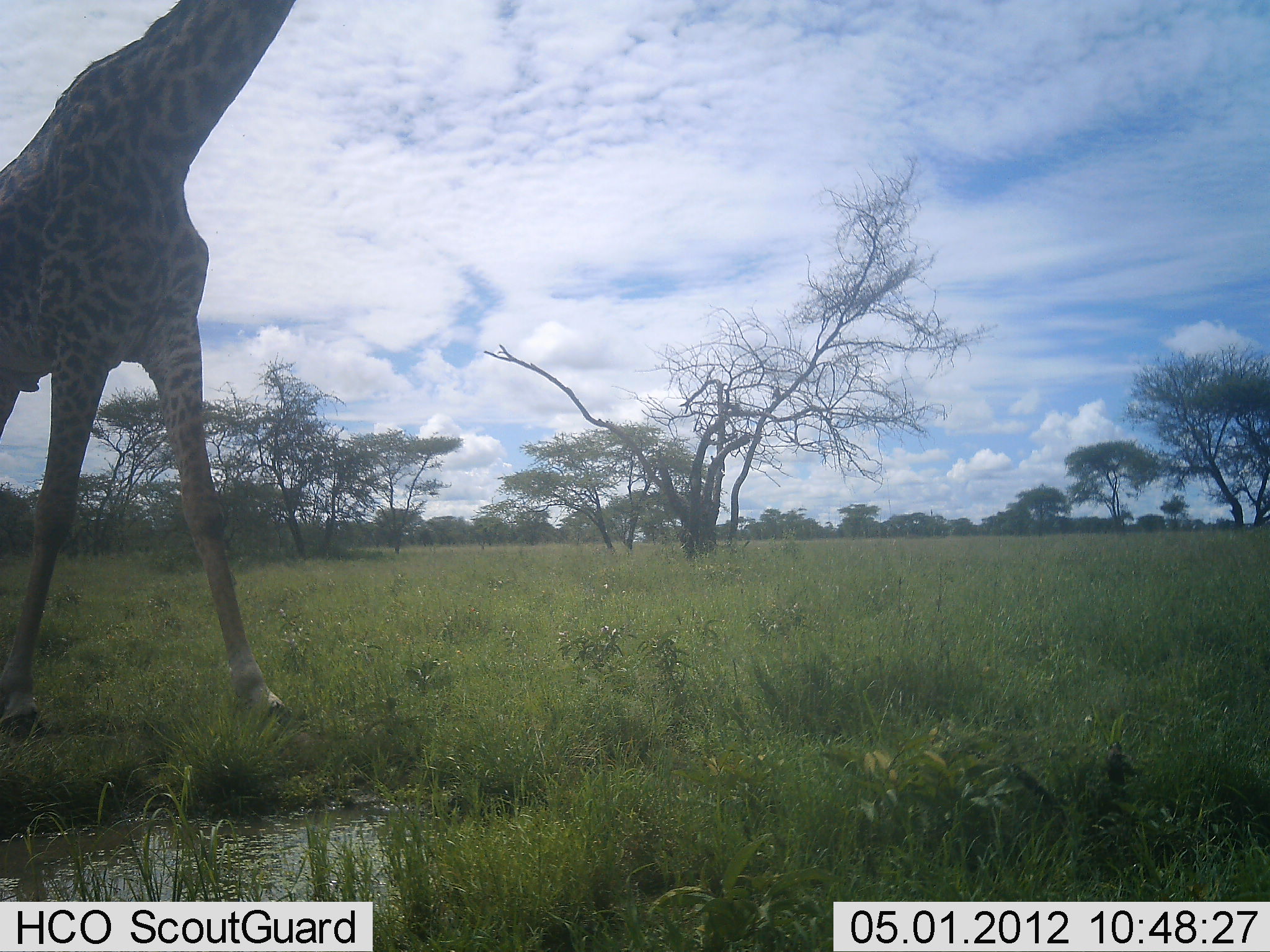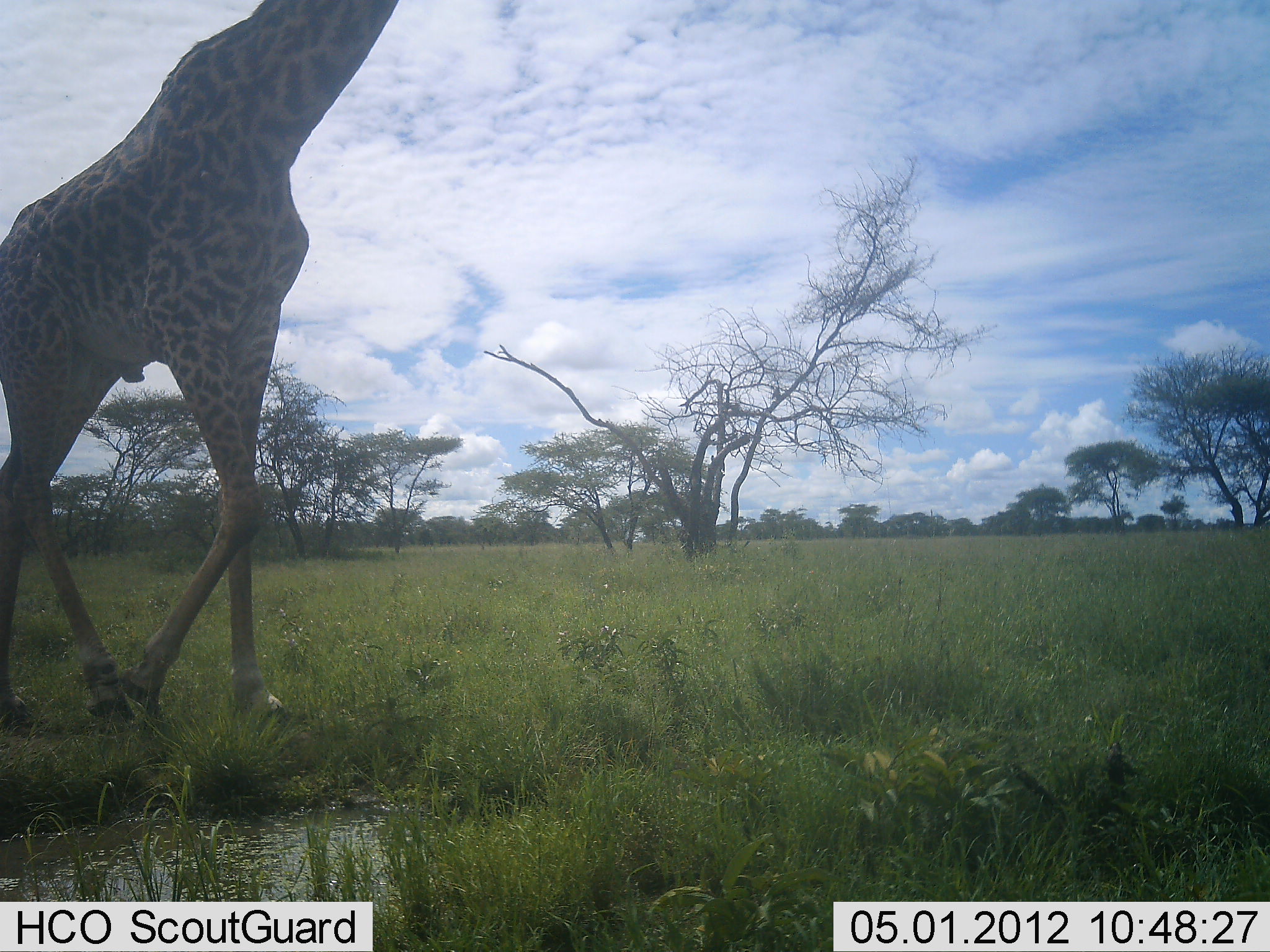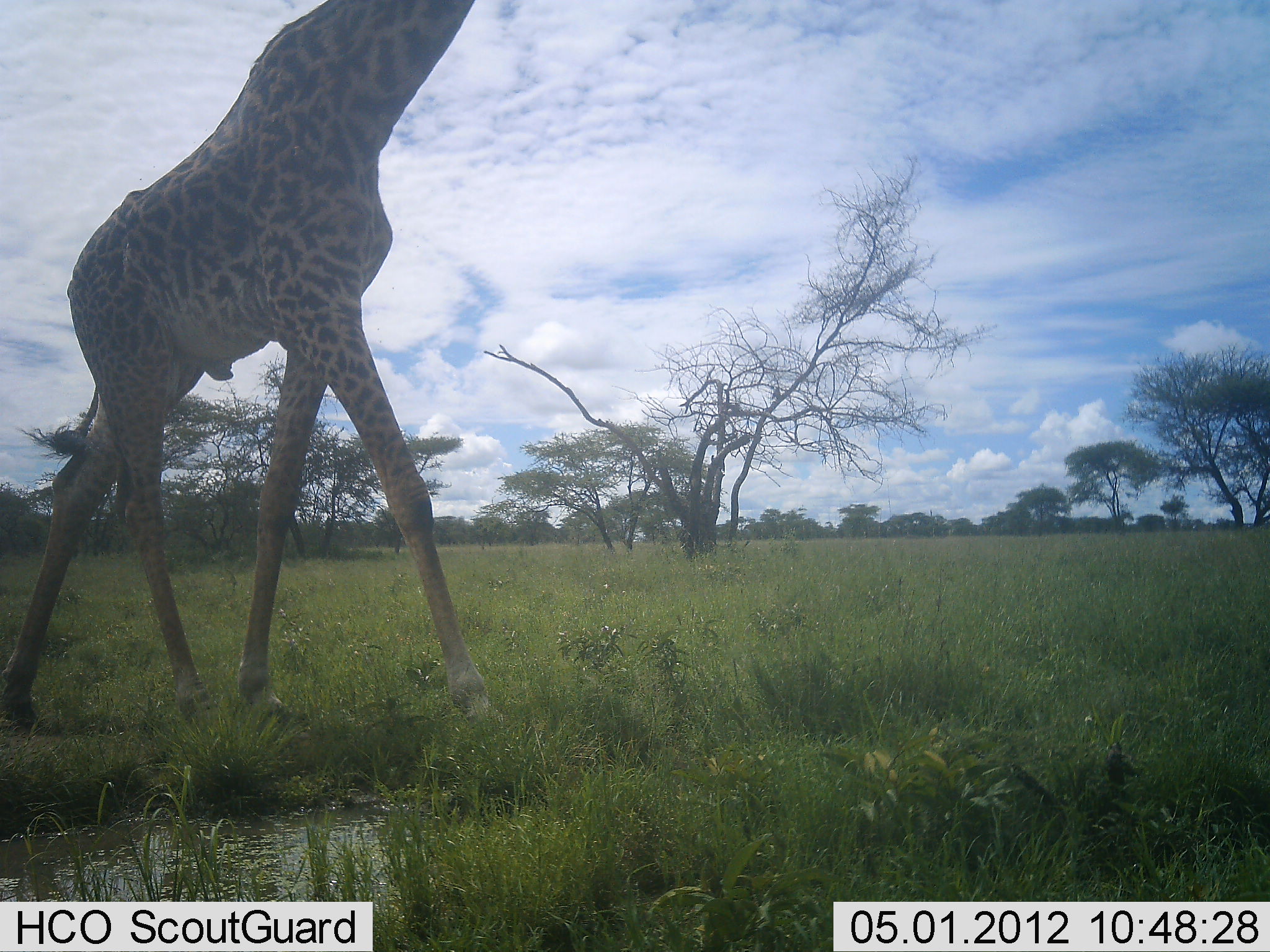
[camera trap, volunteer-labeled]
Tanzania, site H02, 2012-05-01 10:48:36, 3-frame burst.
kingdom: Animalia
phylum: Chordata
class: Mammalia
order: Artiodactyla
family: Giraffidae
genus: Giraffa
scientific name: Giraffa camelopardalis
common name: giraffe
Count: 1.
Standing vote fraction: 4%.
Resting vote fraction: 0%.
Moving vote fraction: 100%.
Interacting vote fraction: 0%.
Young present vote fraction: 0%.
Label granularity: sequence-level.